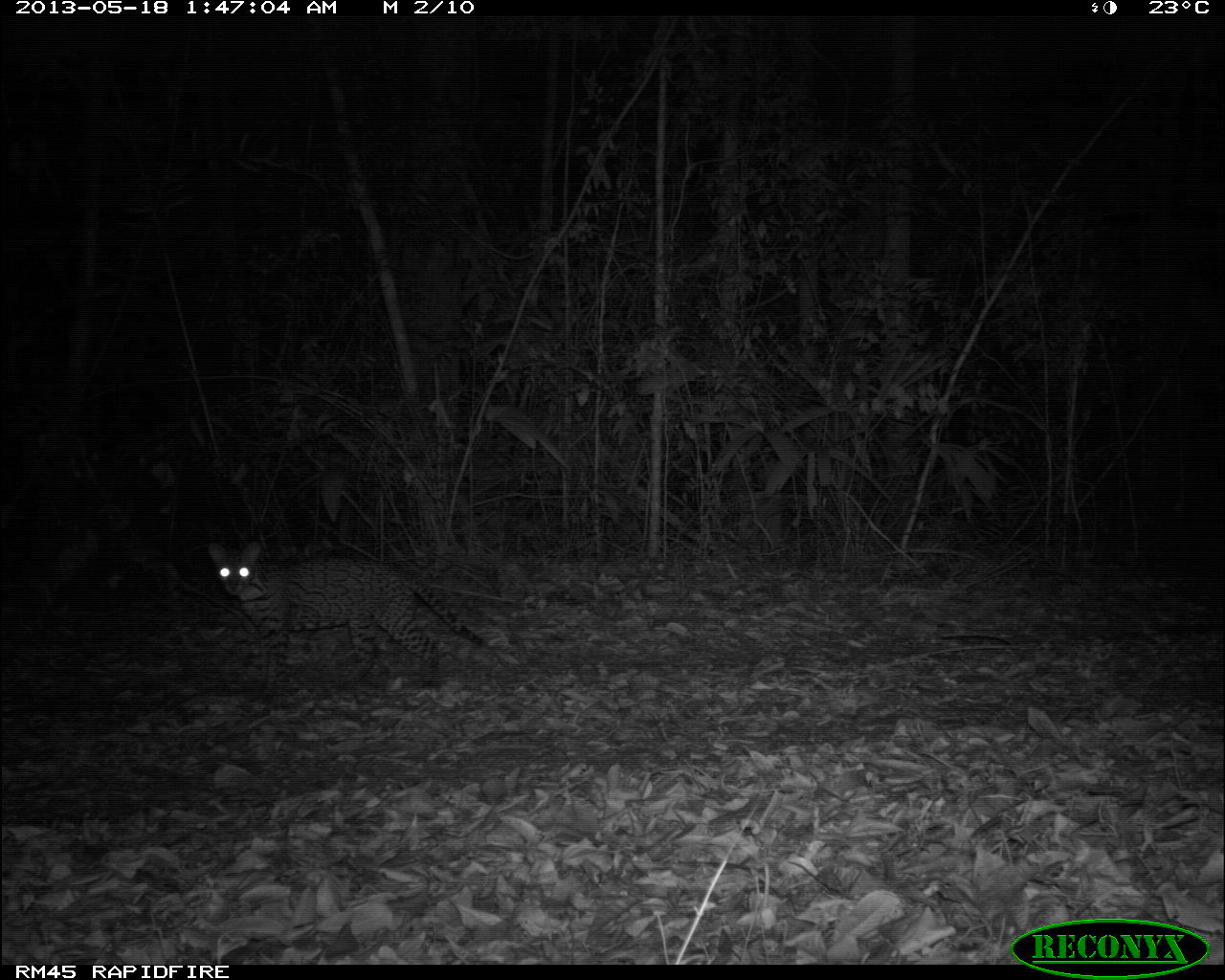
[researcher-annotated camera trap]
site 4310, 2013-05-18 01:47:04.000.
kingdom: Animalia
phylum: Chordata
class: Mammalia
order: Carnivora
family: Felidae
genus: Leopardus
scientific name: Leopardus pardalis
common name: ocelot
Leopardus pardalis (ocelot), count 1.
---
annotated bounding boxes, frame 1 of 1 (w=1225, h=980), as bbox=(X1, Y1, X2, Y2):
leopardus pardalis: bbox=(207, 539, 486, 714)